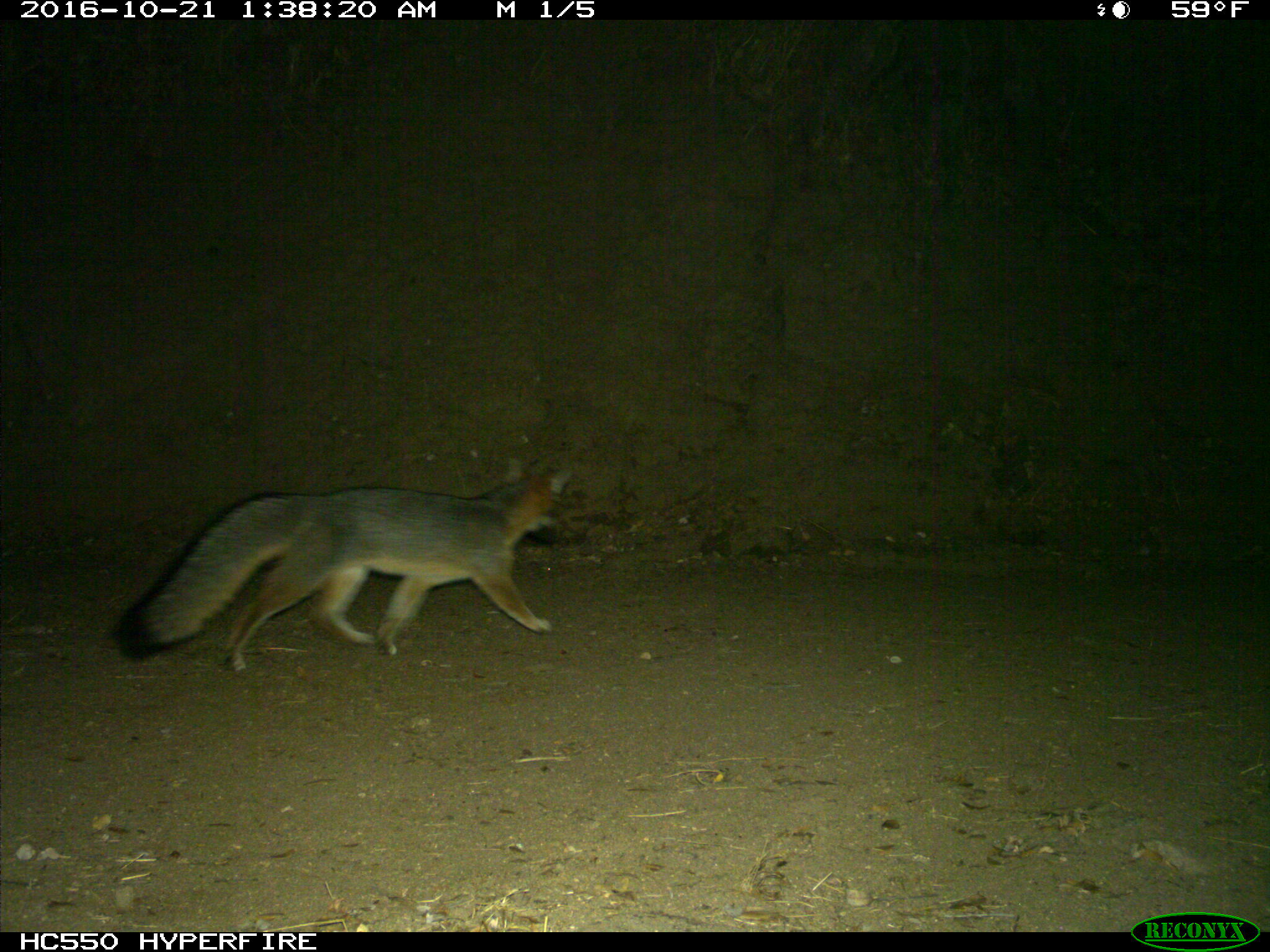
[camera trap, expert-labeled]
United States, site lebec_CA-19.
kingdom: Animalia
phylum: Chordata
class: Mammalia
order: Carnivora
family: Canidae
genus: Urocyon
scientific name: Urocyon cinereoargenteus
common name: gray fox